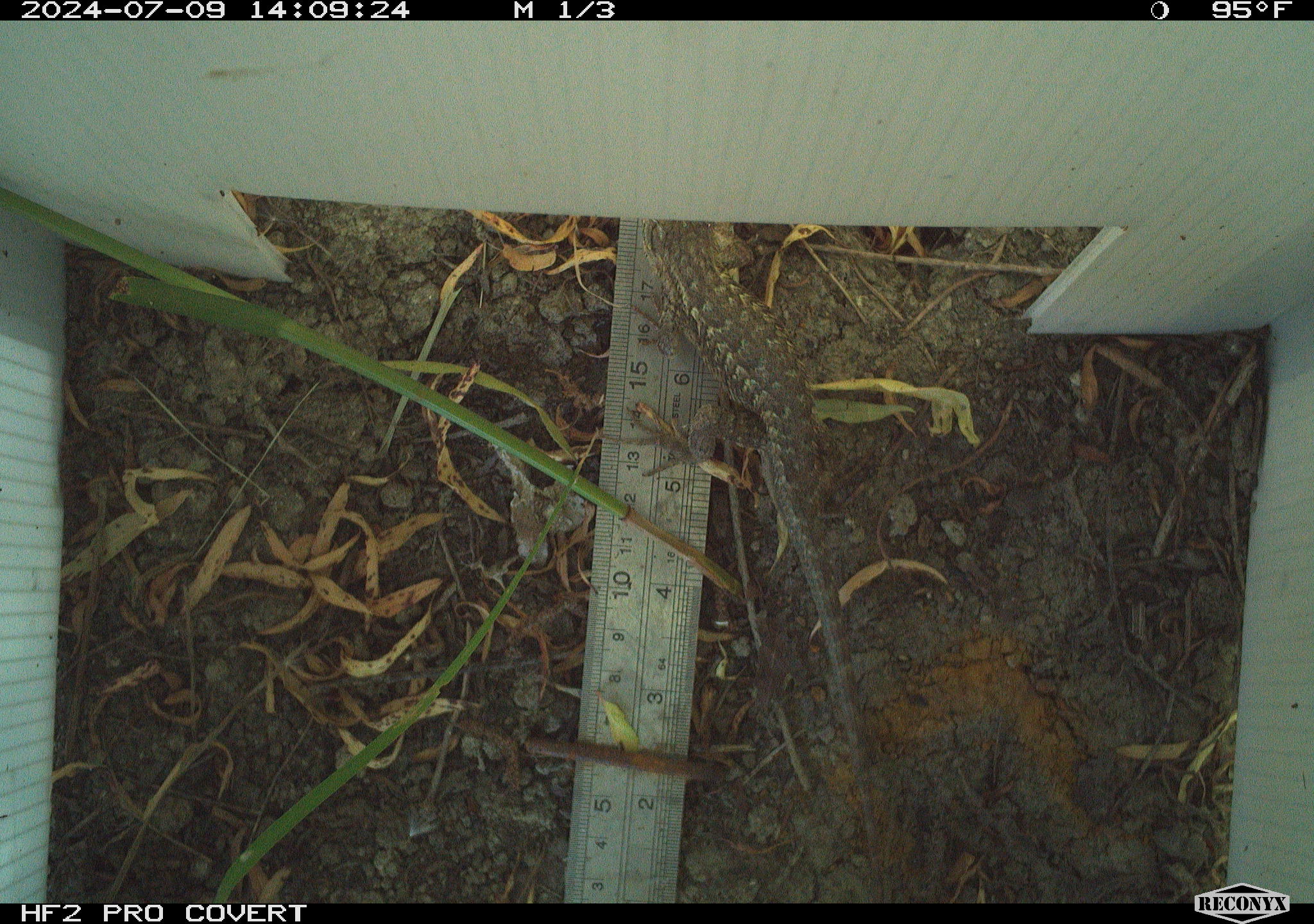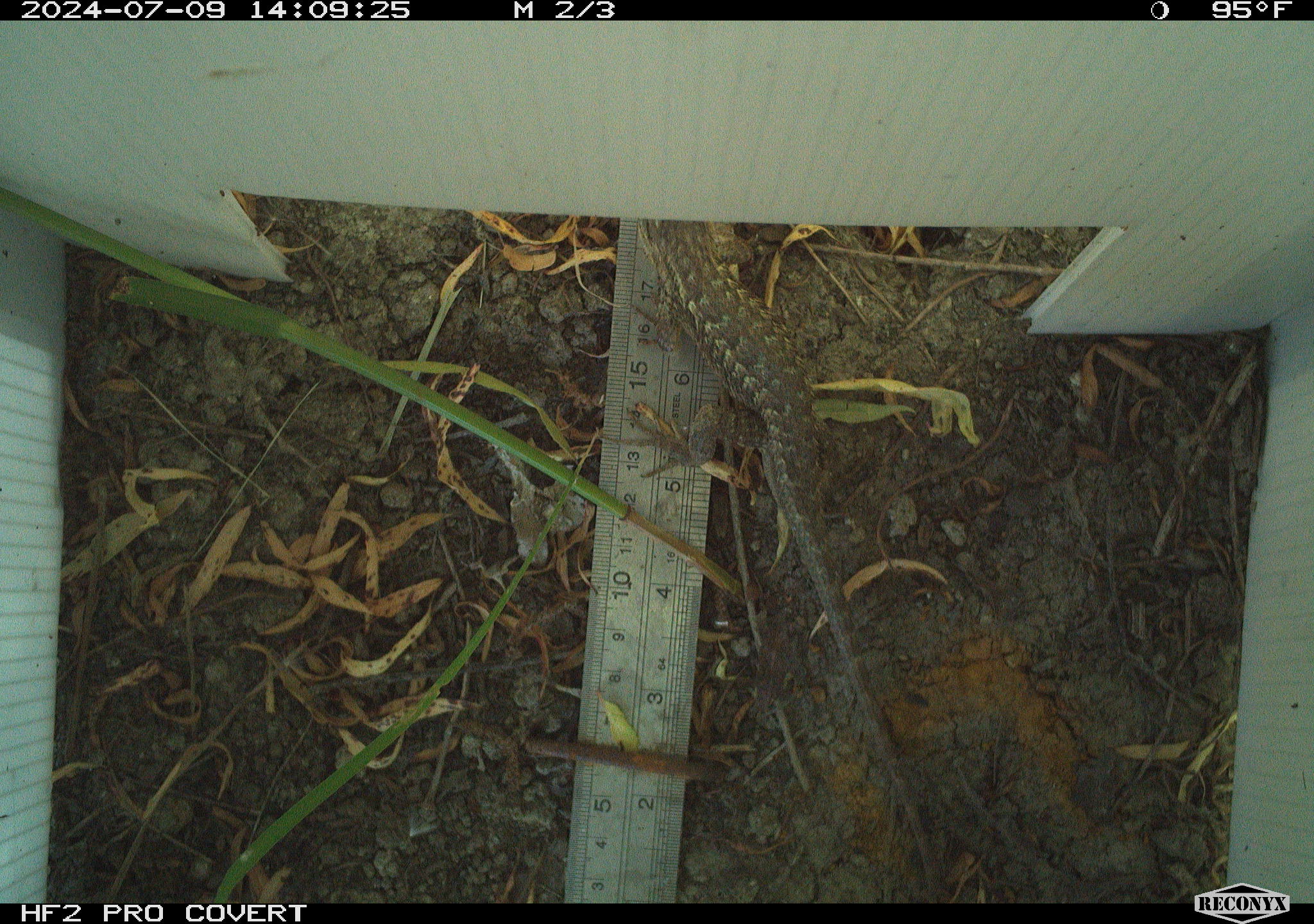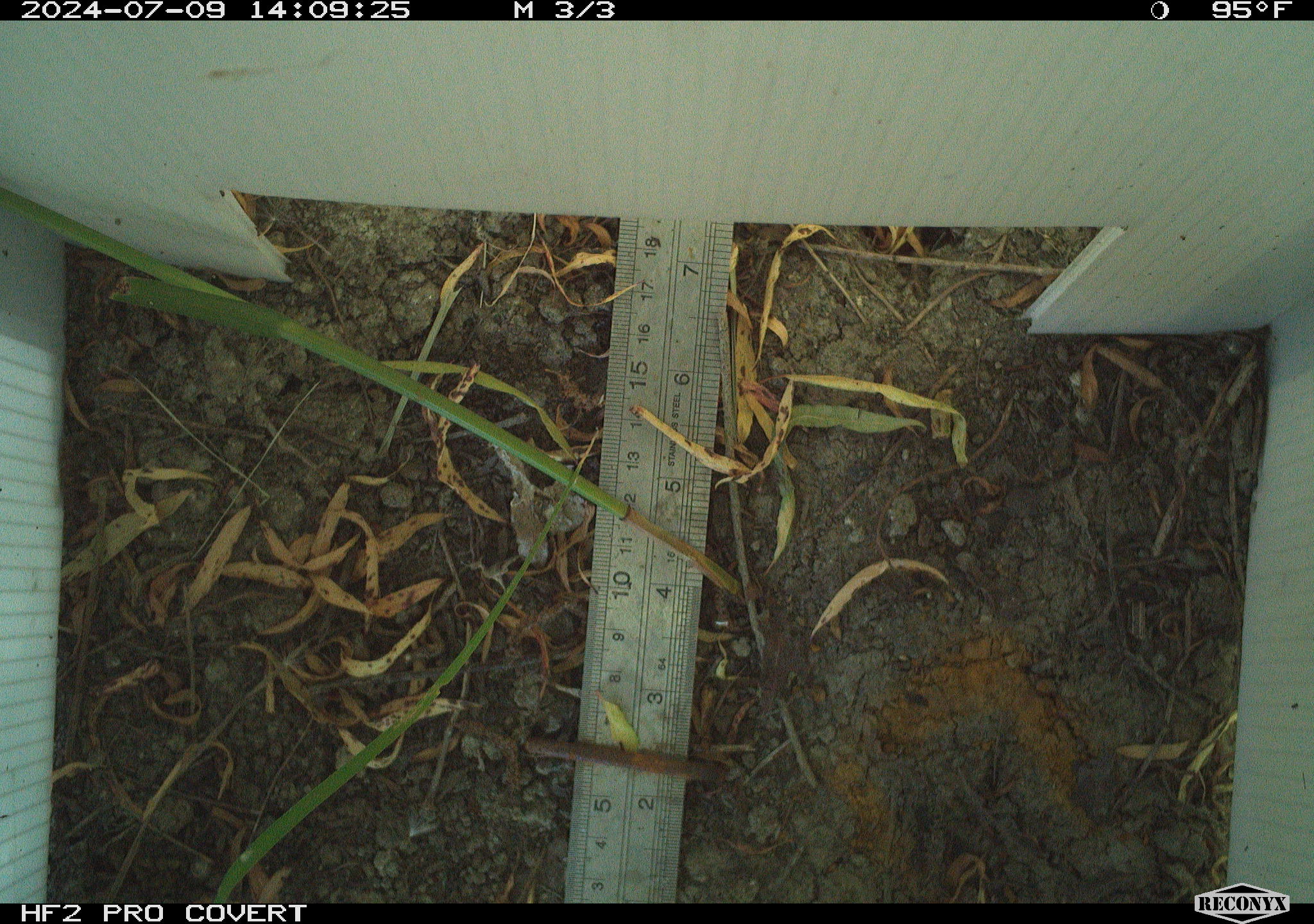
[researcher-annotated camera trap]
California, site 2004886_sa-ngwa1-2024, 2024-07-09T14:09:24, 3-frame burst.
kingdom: Animalia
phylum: Chordata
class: Reptilia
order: Squamata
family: Phrynosomatidae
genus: Sceloporus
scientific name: Sceloporus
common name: spiny lizards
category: sceloporus species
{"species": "sceloporus species (spiny lizards) (Sceloporus)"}